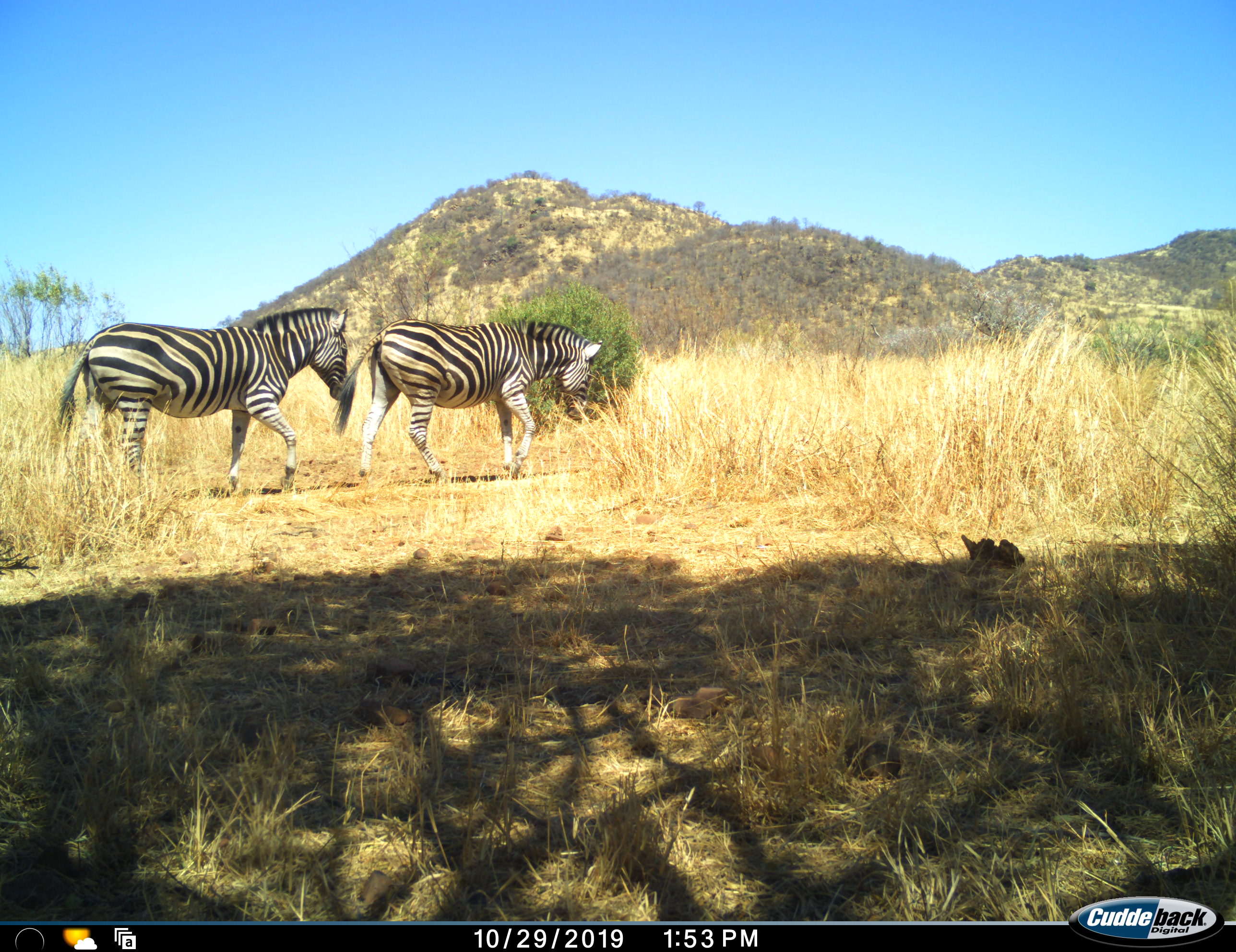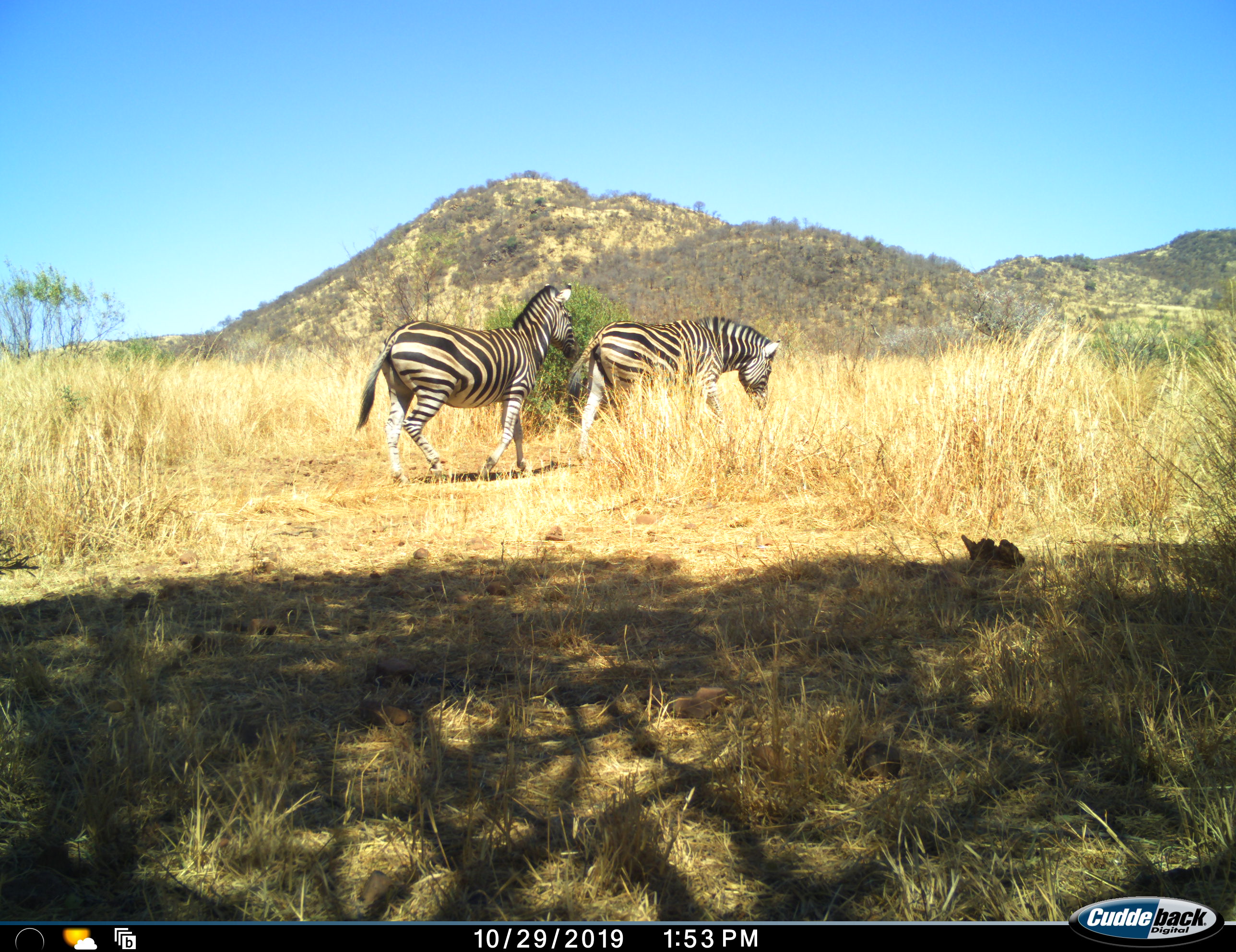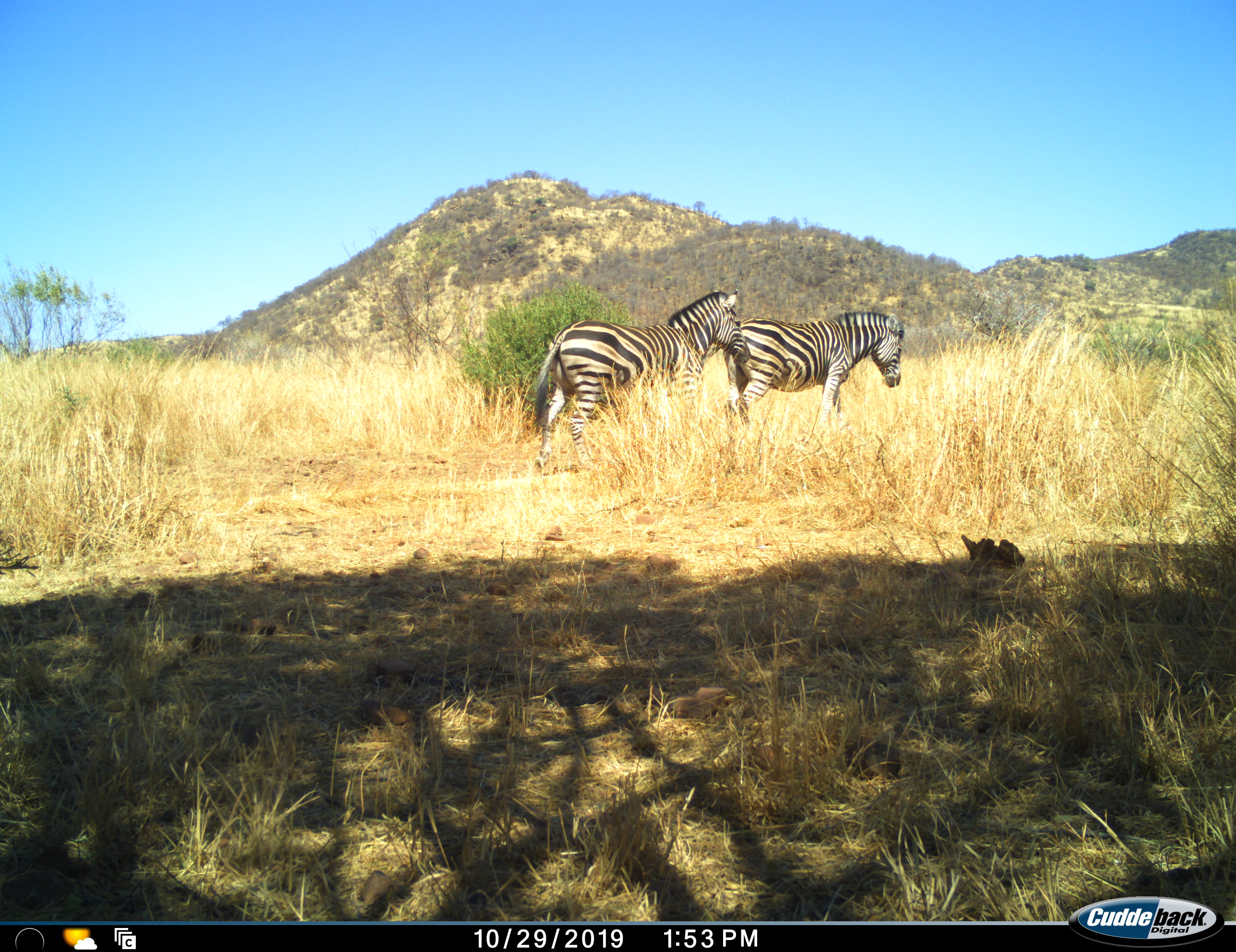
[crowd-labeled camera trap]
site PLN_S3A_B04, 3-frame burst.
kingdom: Animalia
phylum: Chordata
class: Mammalia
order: Perissodactyla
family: Equidae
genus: Equus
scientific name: Equus quagga burchellii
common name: burchell's zebra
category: zebraburchells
Zebraburchells (burchell's zebra) (Equus quagga burchellii), count 2. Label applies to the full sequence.